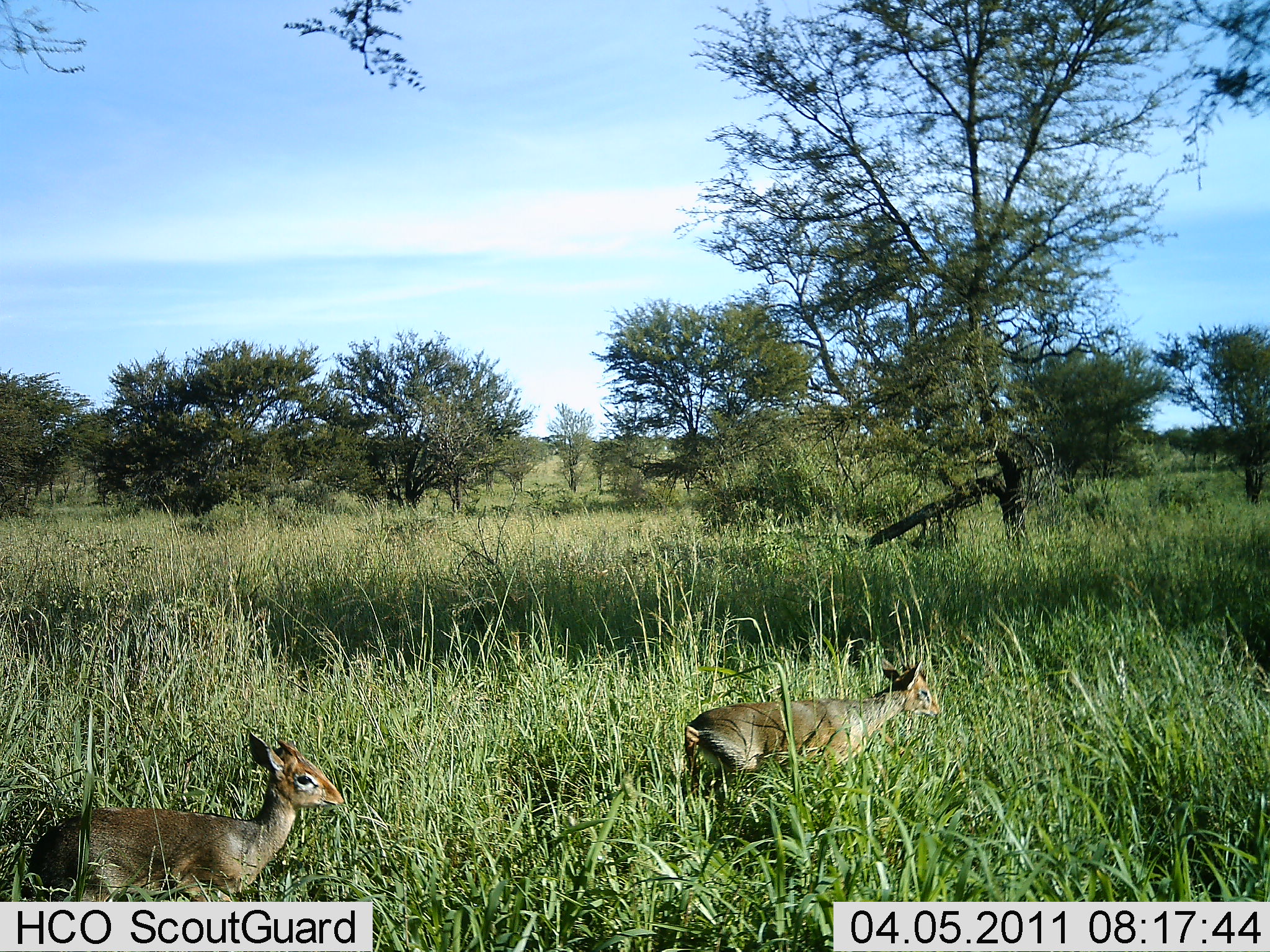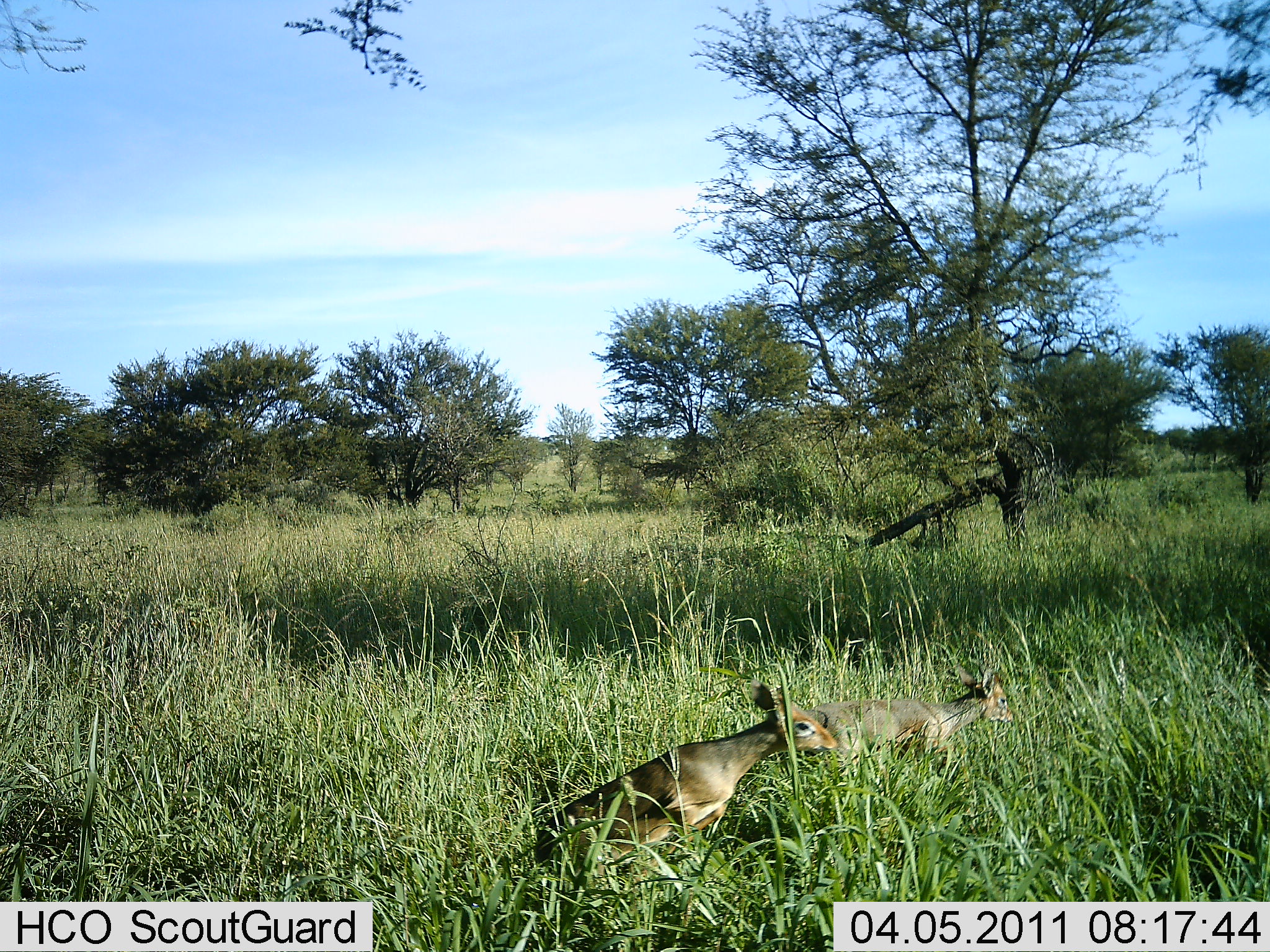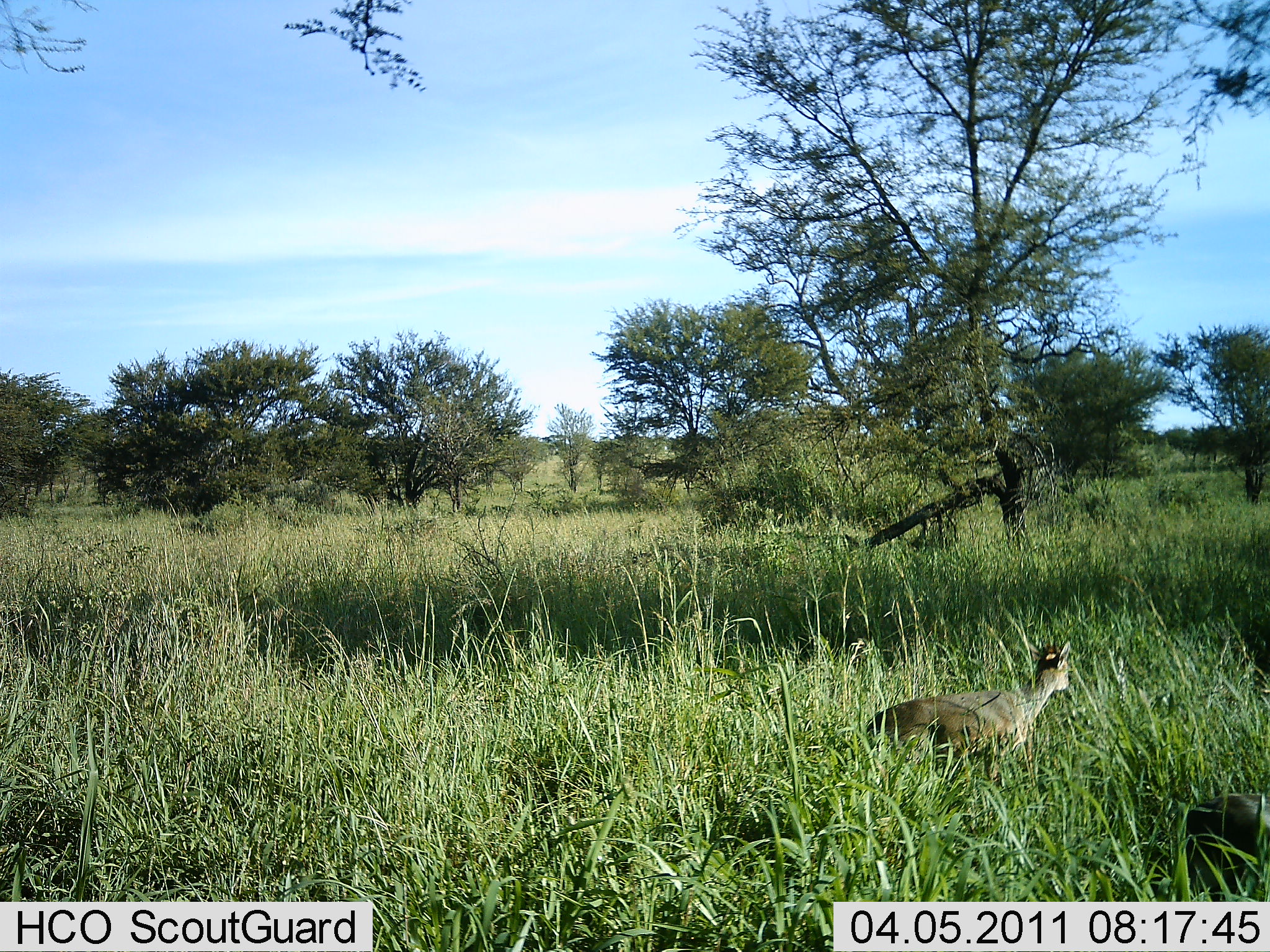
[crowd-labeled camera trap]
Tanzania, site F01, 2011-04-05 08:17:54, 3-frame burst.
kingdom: Animalia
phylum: Chordata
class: Mammalia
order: Artiodactyla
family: Bovidae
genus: Madoqua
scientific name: Madoqua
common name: dikdik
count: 2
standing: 0%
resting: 9%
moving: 91%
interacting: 0%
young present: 0%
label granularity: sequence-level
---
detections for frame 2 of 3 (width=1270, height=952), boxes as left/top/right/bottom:
animal: 532/678/837/868; 783/665/1014/760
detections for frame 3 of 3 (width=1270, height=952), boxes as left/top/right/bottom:
animal: 1024/634/1074/660